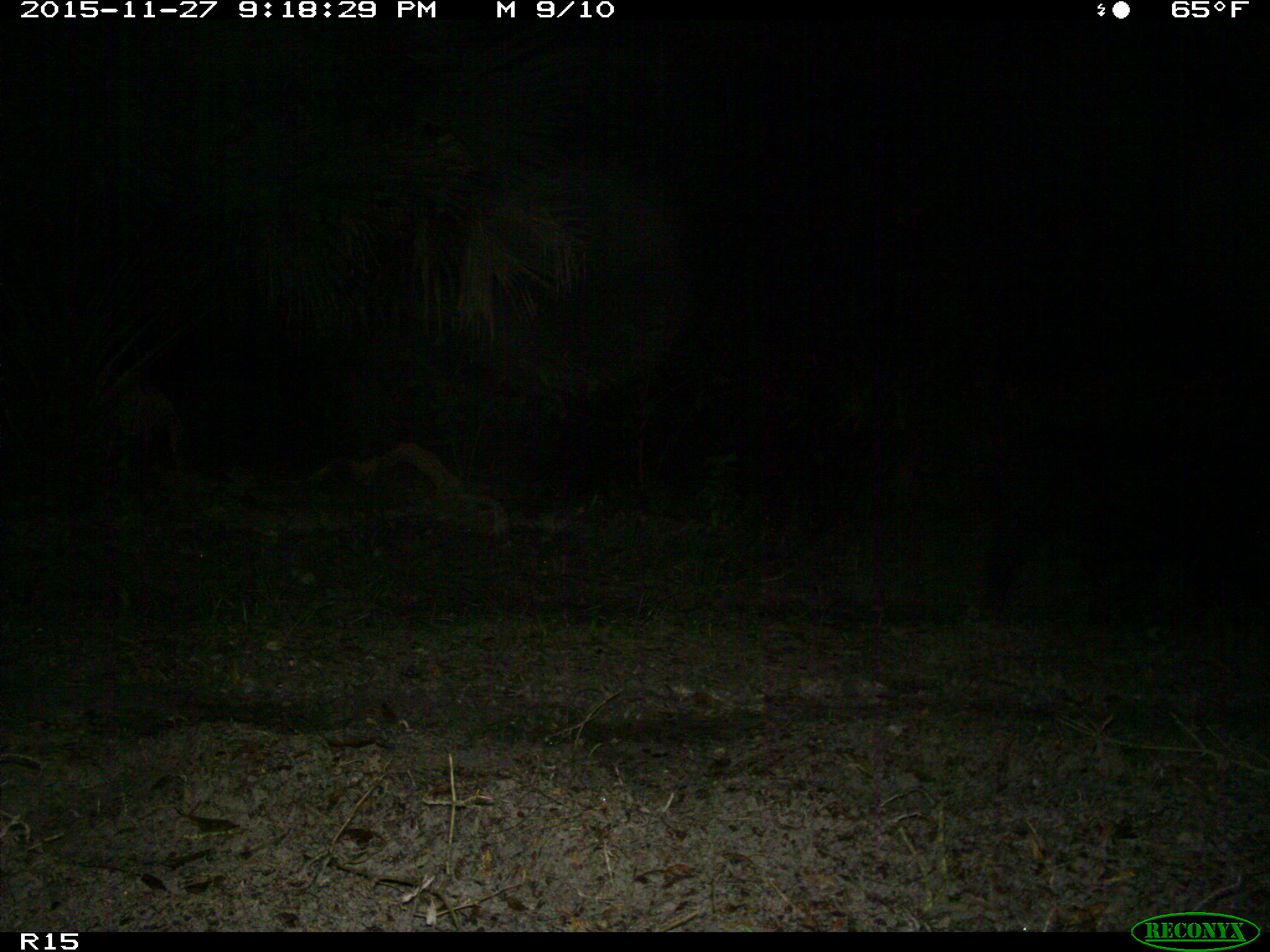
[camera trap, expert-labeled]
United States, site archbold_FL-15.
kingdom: Animalia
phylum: Chordata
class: Mammalia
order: Artiodactyla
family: Suidae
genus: Sus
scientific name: Sus scrofa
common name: wild boar